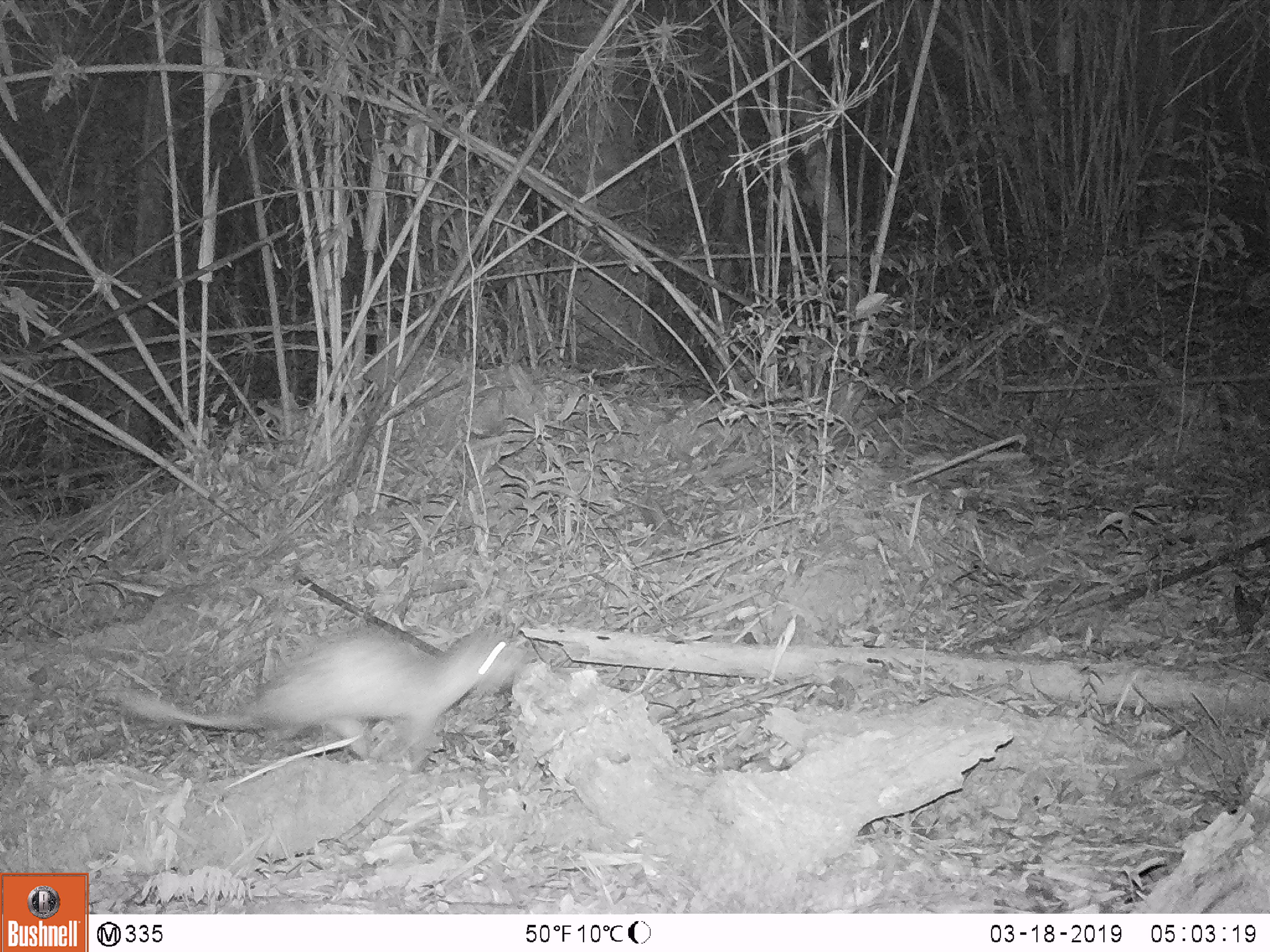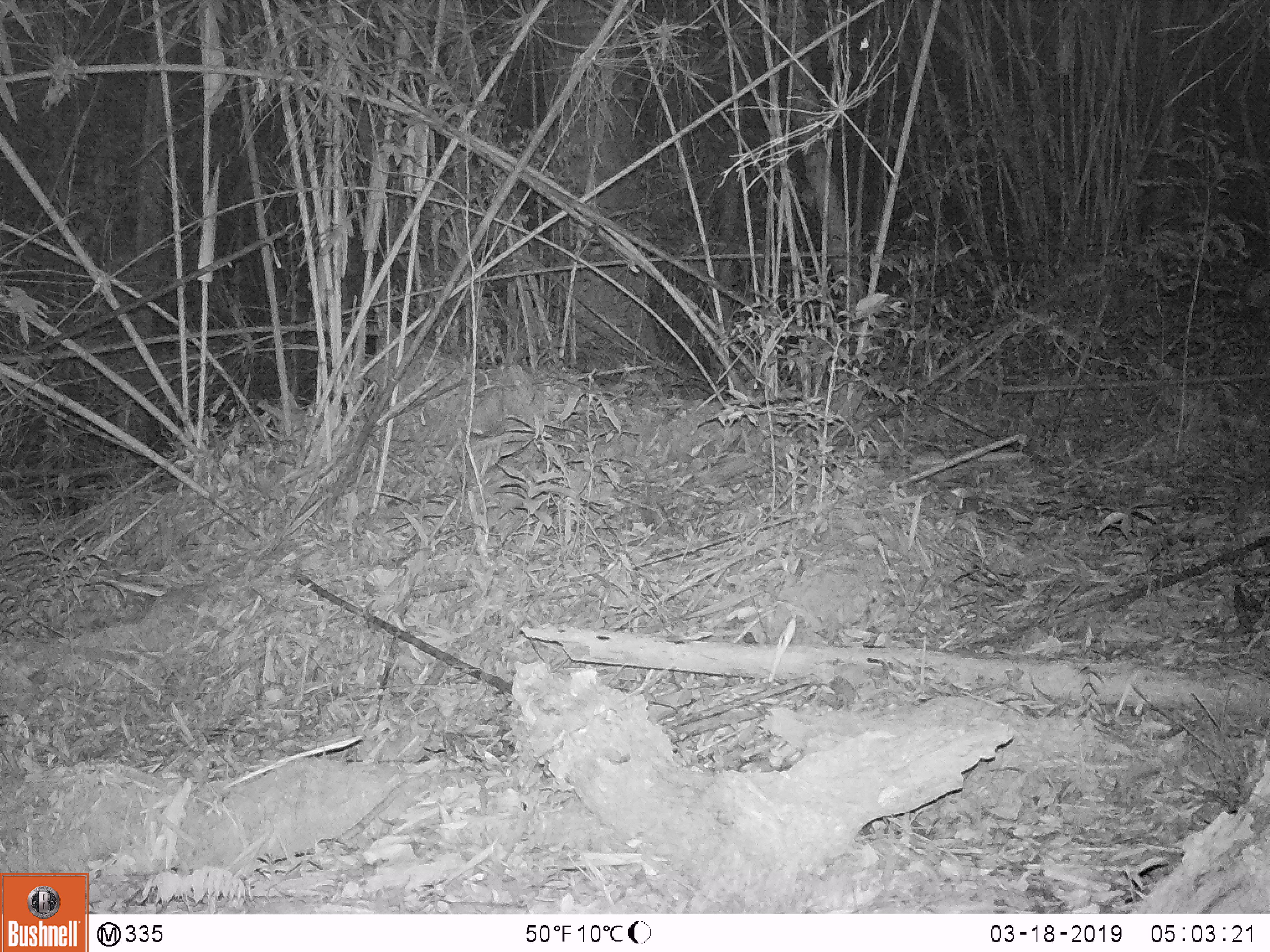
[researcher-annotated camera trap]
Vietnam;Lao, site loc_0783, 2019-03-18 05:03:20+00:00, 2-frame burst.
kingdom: Animalia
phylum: Chordata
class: Mammalia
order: Rodentia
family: Hystricidae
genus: Atherurus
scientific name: Atherurus macrourus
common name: asiatic brush-tailed porcupine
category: asiatic brush tailed porcupine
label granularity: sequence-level